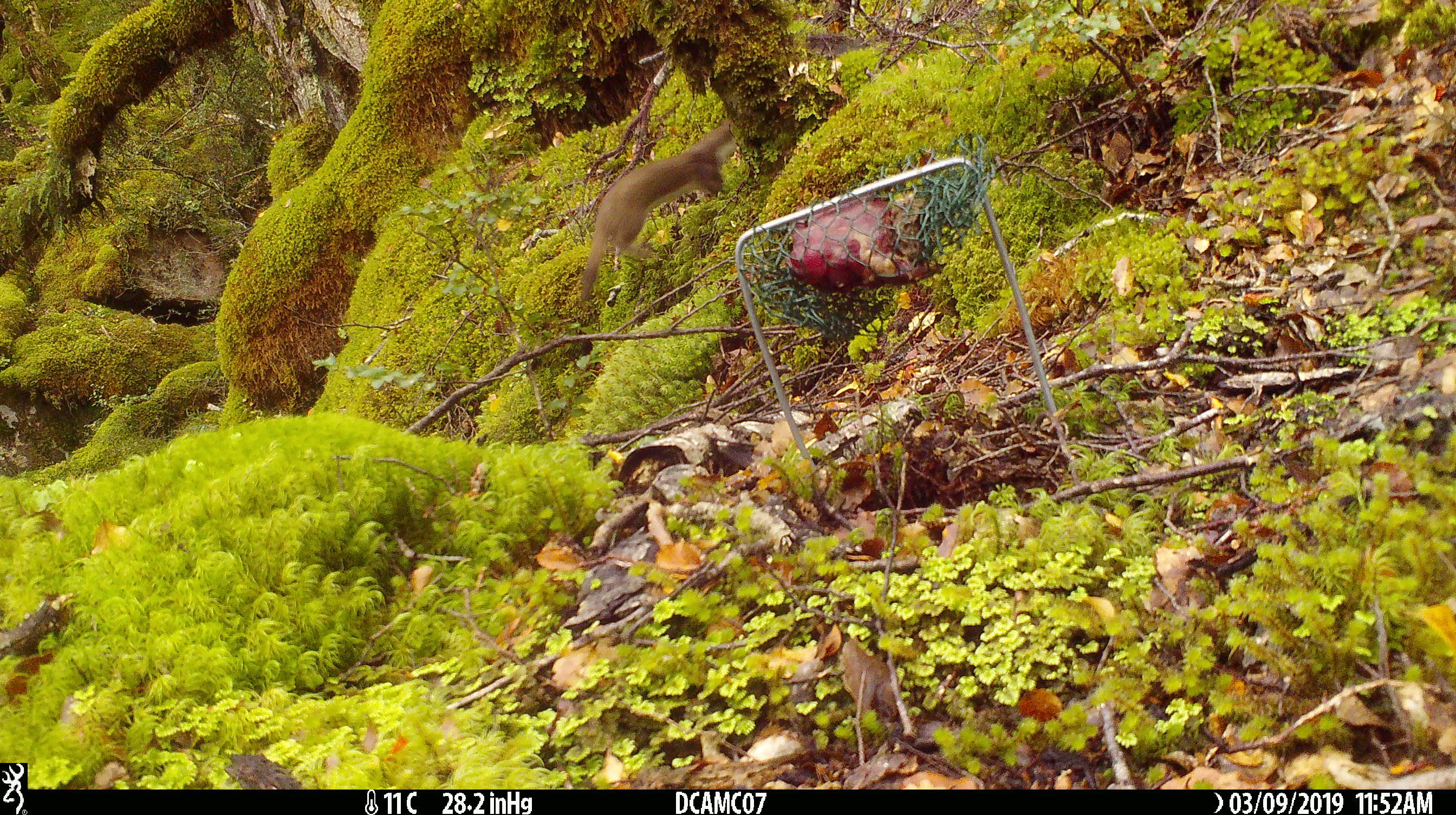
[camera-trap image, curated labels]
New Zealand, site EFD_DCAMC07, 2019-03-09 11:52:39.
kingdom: Animalia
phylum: Chordata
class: Mammalia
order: Carnivora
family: Mustelidae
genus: Mustela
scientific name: Mustela erminea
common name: stoat